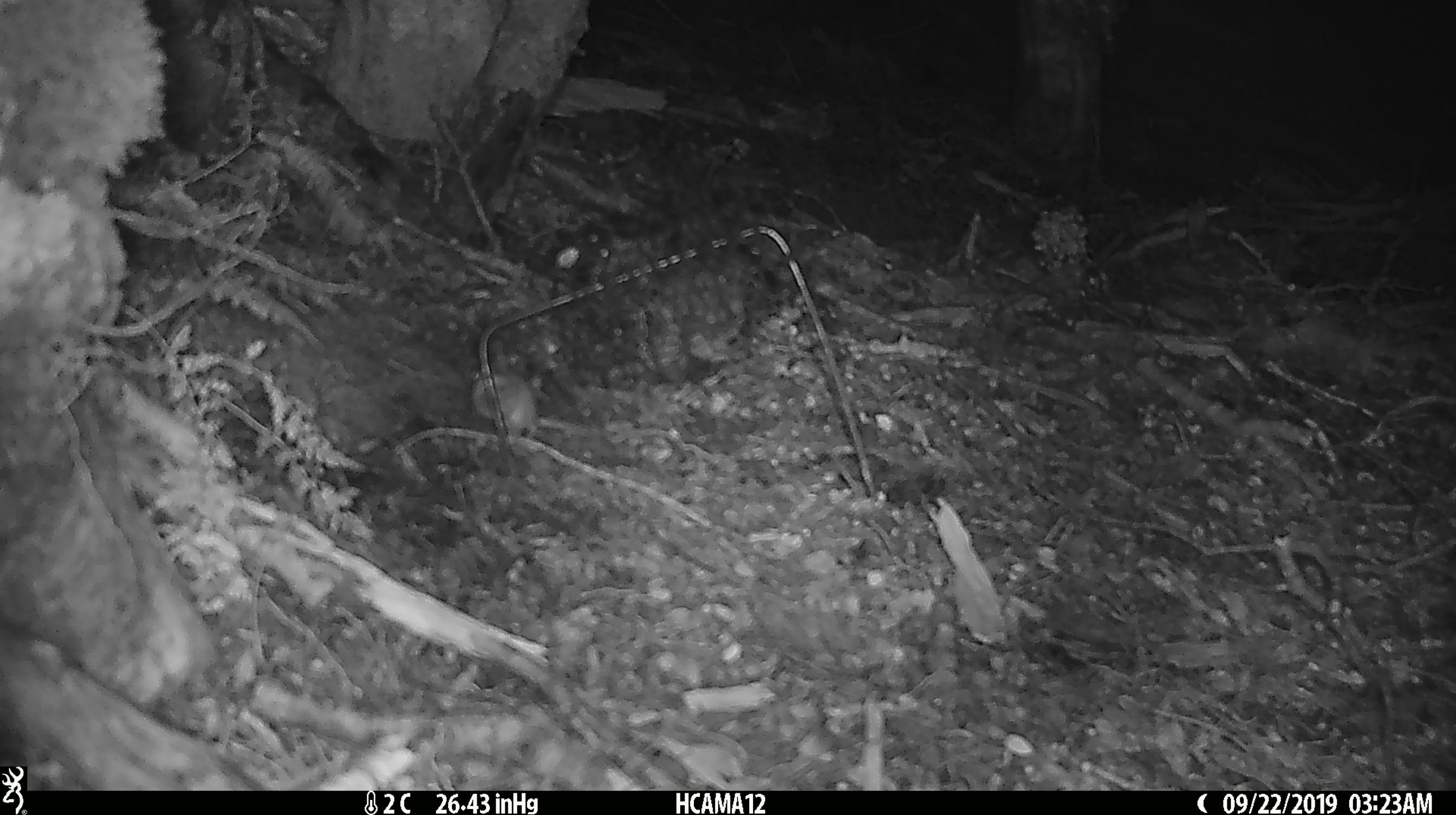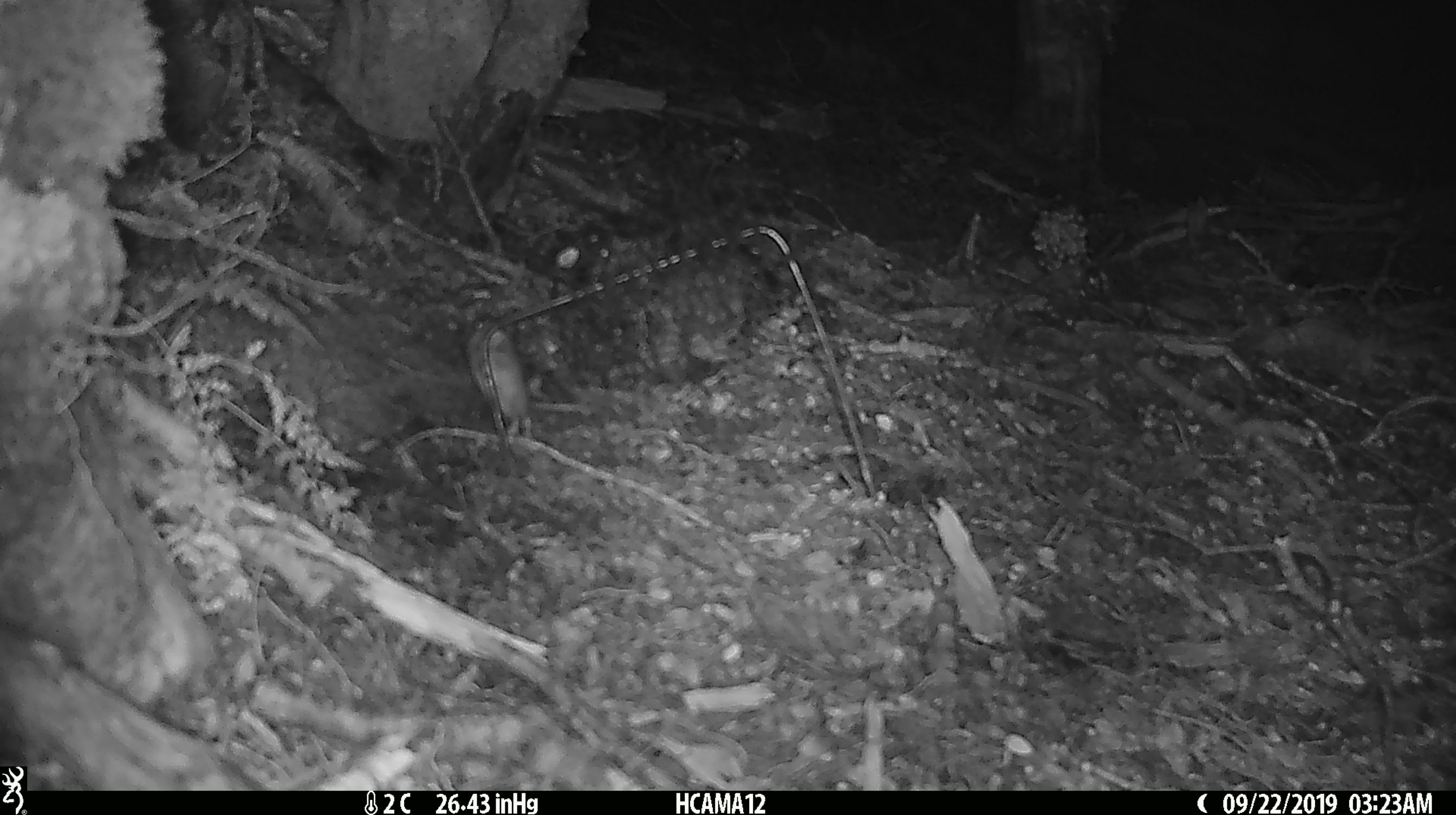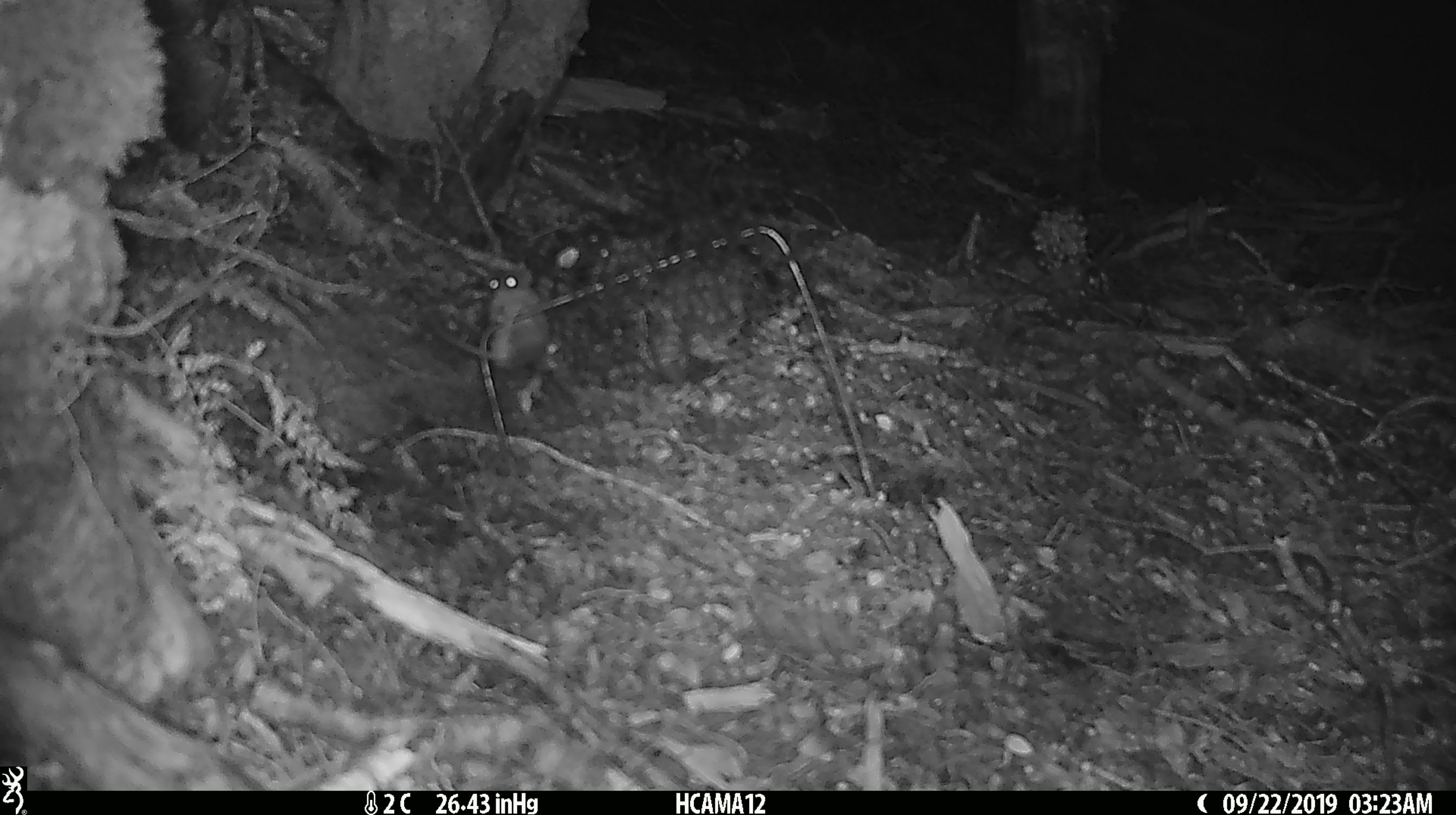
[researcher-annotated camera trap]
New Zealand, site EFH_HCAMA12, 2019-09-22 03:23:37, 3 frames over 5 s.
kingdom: Animalia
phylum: Chordata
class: Mammalia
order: Rodentia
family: Muridae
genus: Mus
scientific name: Mus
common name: mouse